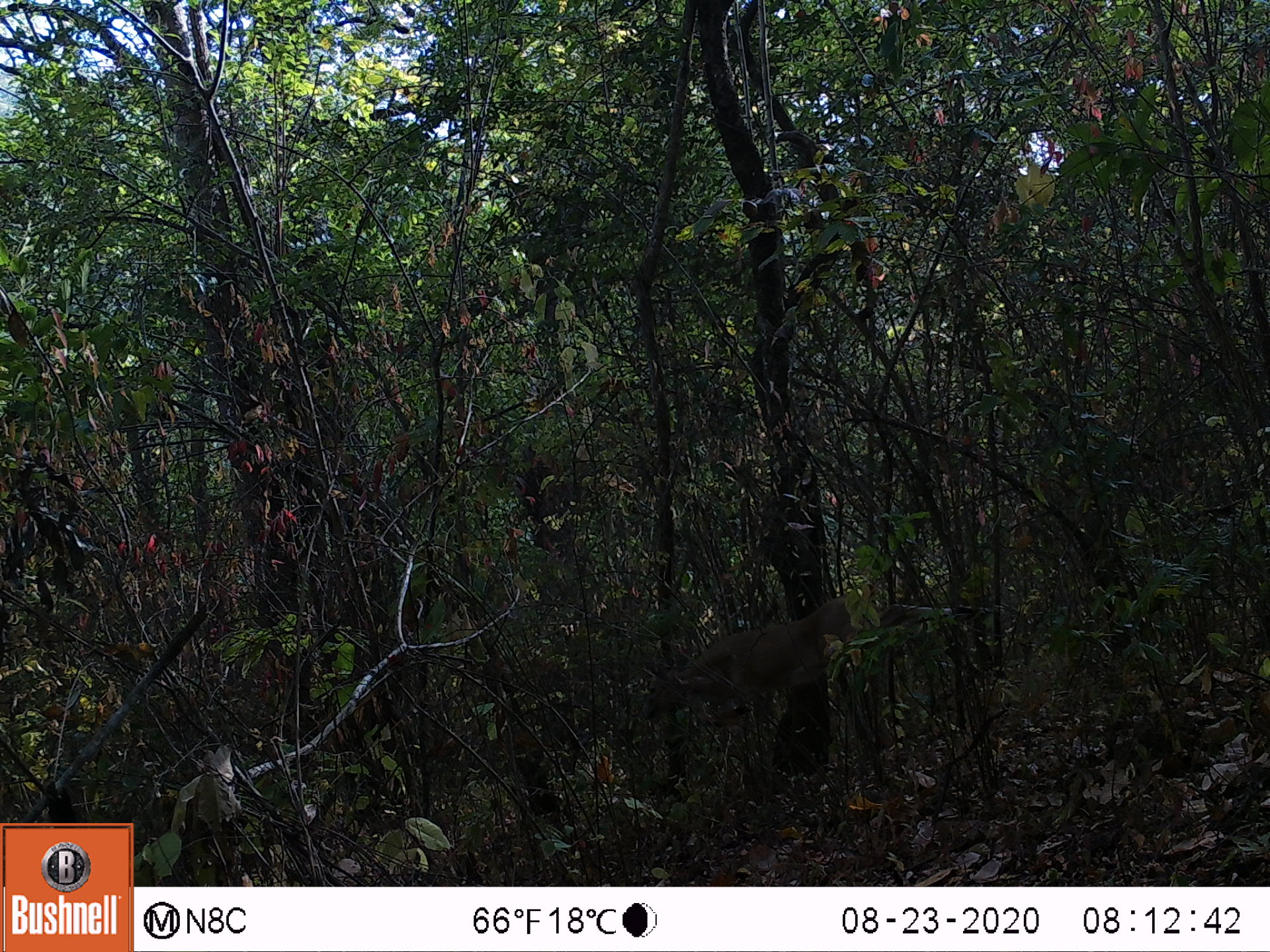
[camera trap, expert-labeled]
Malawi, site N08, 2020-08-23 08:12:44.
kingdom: Animalia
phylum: Chordata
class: Mammalia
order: Artiodactyla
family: Bovidae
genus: Sylvicapra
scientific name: Sylvicapra grimmia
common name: common duiker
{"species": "common duiker (Sylvicapra grimmia)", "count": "1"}